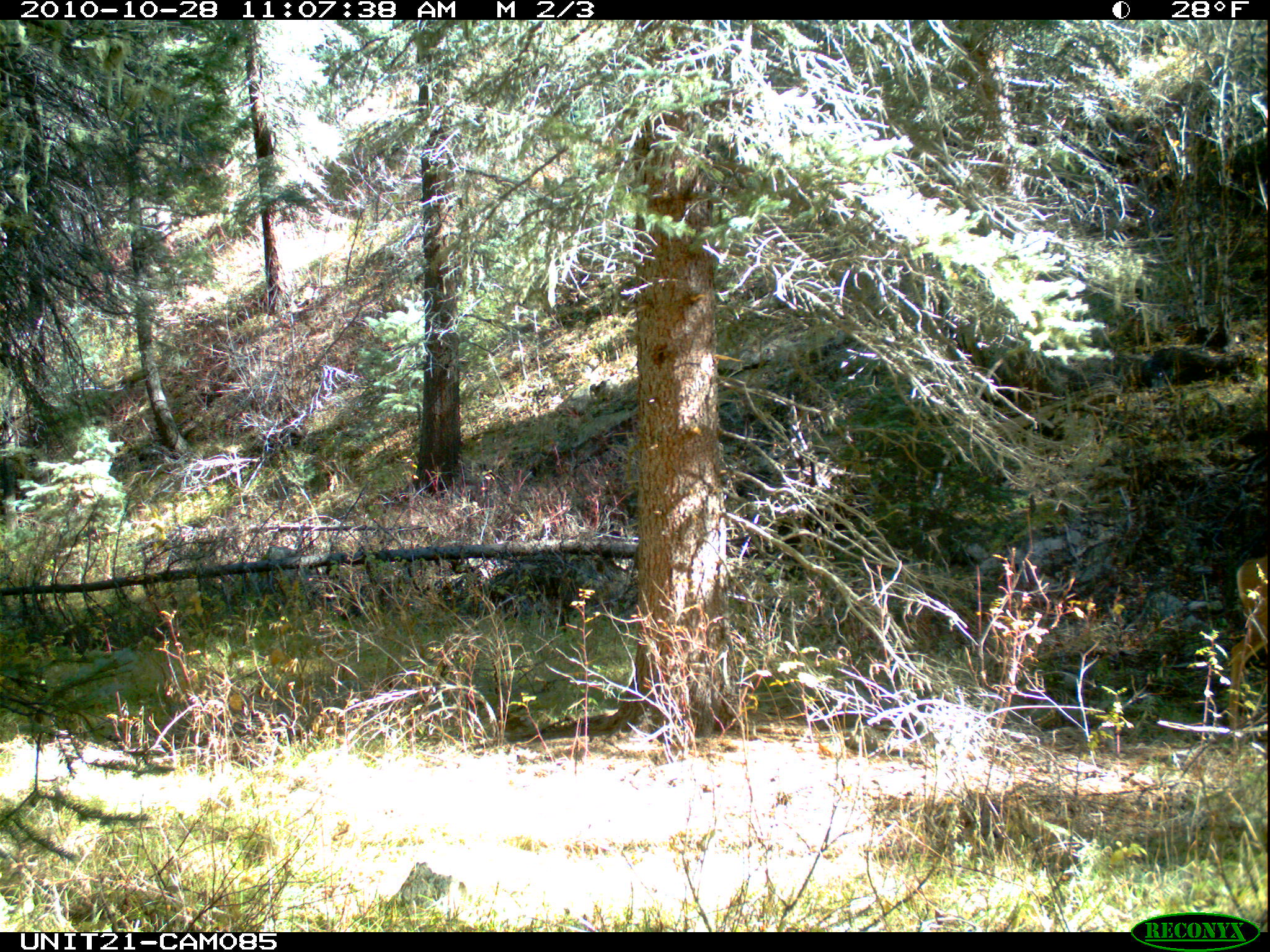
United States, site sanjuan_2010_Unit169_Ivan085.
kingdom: Animalia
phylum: Chordata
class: Mammalia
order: Artiodactyla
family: Cervidae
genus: Odocoileus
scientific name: Odocoileus hemionus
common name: mule deer